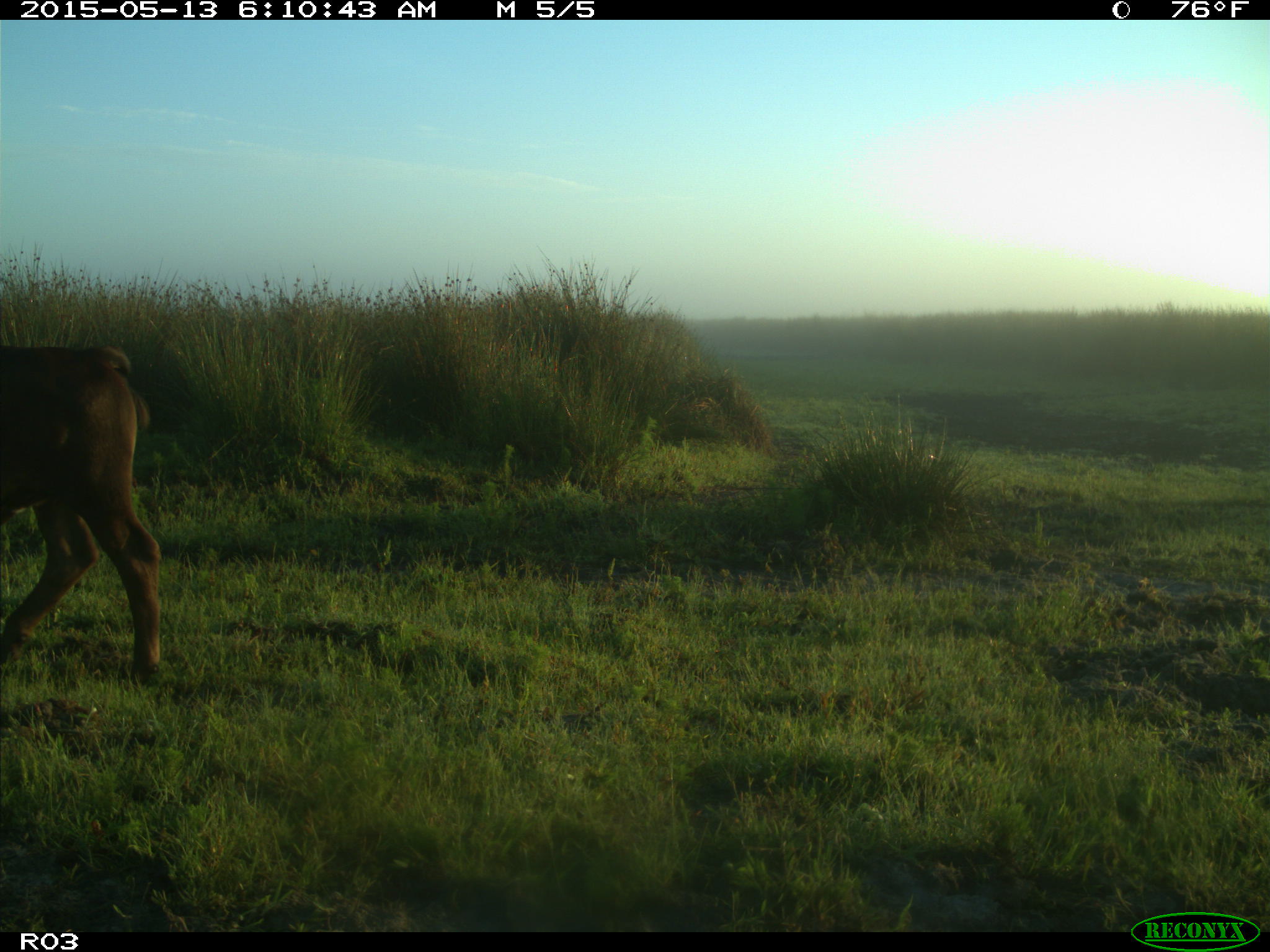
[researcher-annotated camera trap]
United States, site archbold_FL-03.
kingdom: Animalia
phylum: Chordata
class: Mammalia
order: Artiodactyla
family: Bovidae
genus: Bos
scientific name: Bos taurus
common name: domestic cow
Bos taurus (domestic cow).